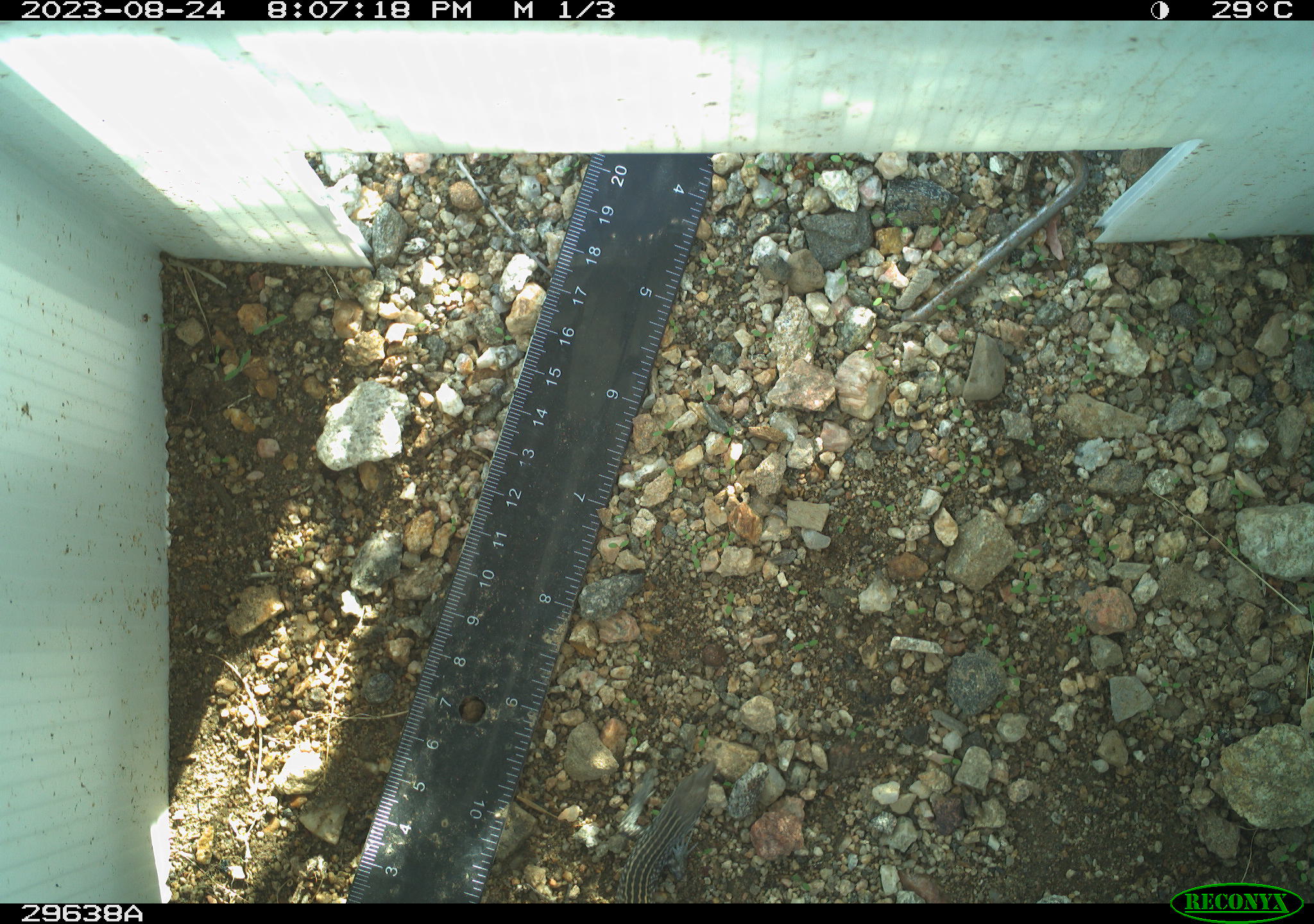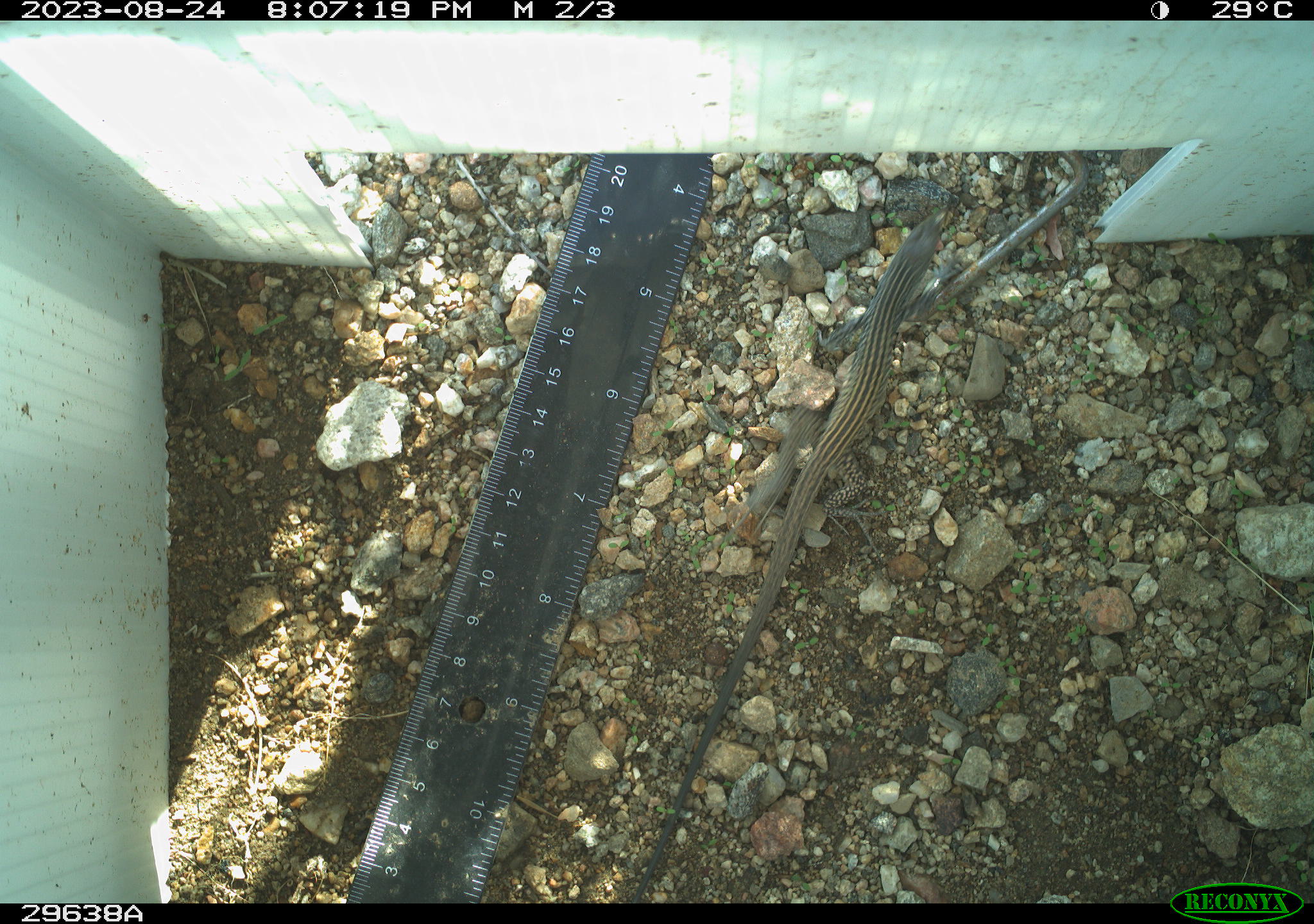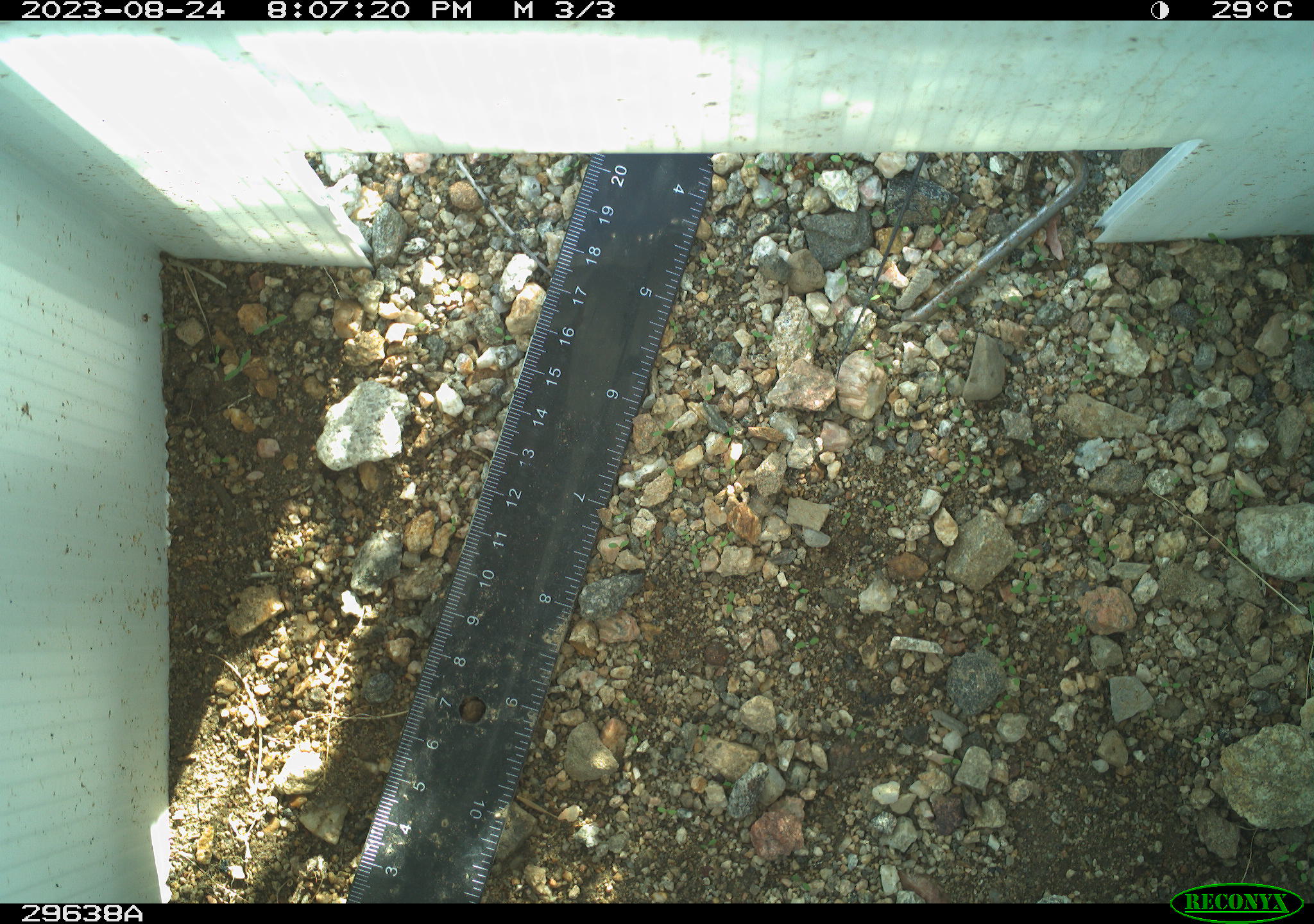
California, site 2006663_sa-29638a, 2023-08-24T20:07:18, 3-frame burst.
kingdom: Animalia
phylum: Chordata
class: Reptilia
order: Squamata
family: Teiidae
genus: Aspidoscelis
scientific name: Aspidoscelis tigris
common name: western whiptail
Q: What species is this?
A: Western whiptail (Aspidoscelis tigris).